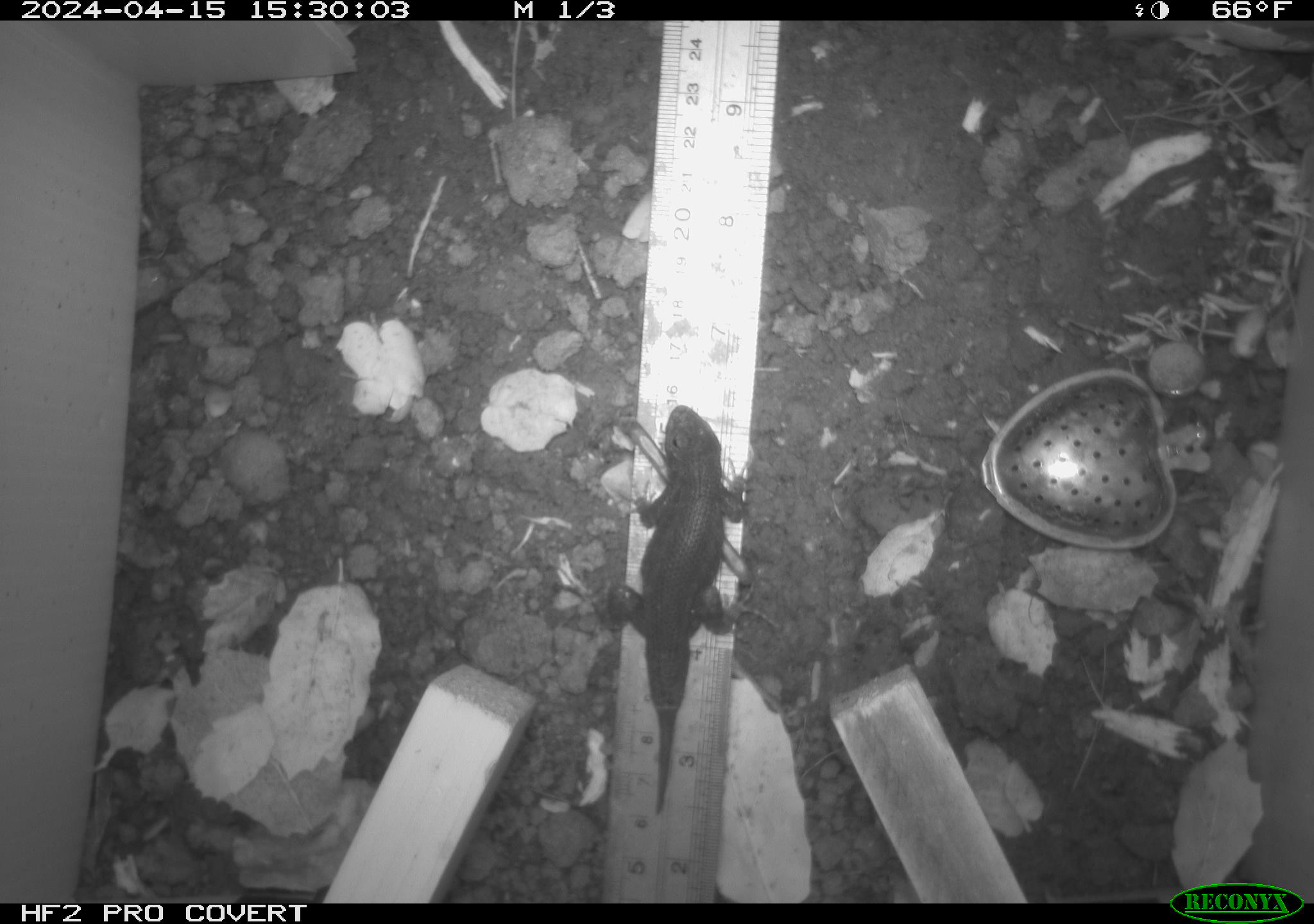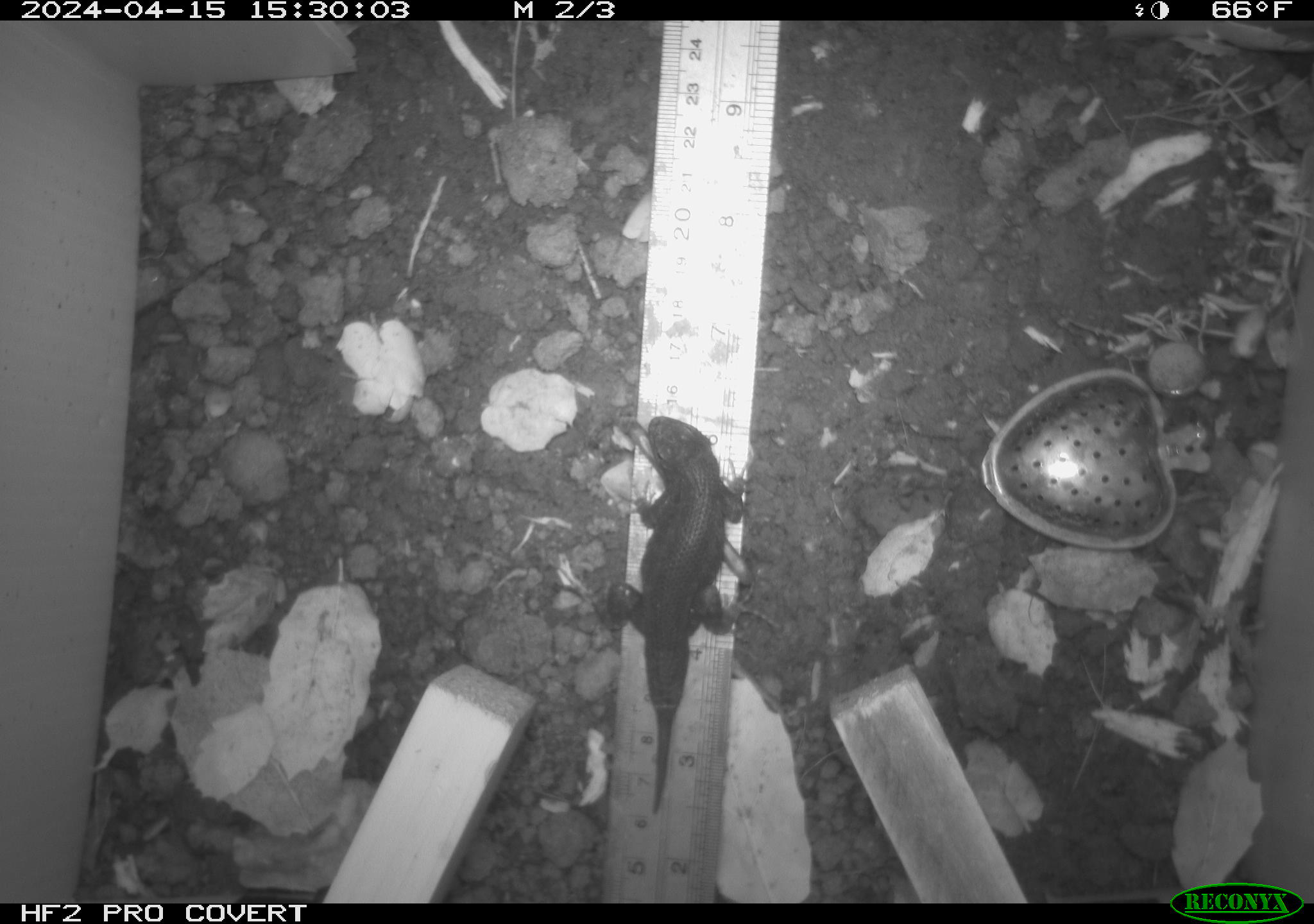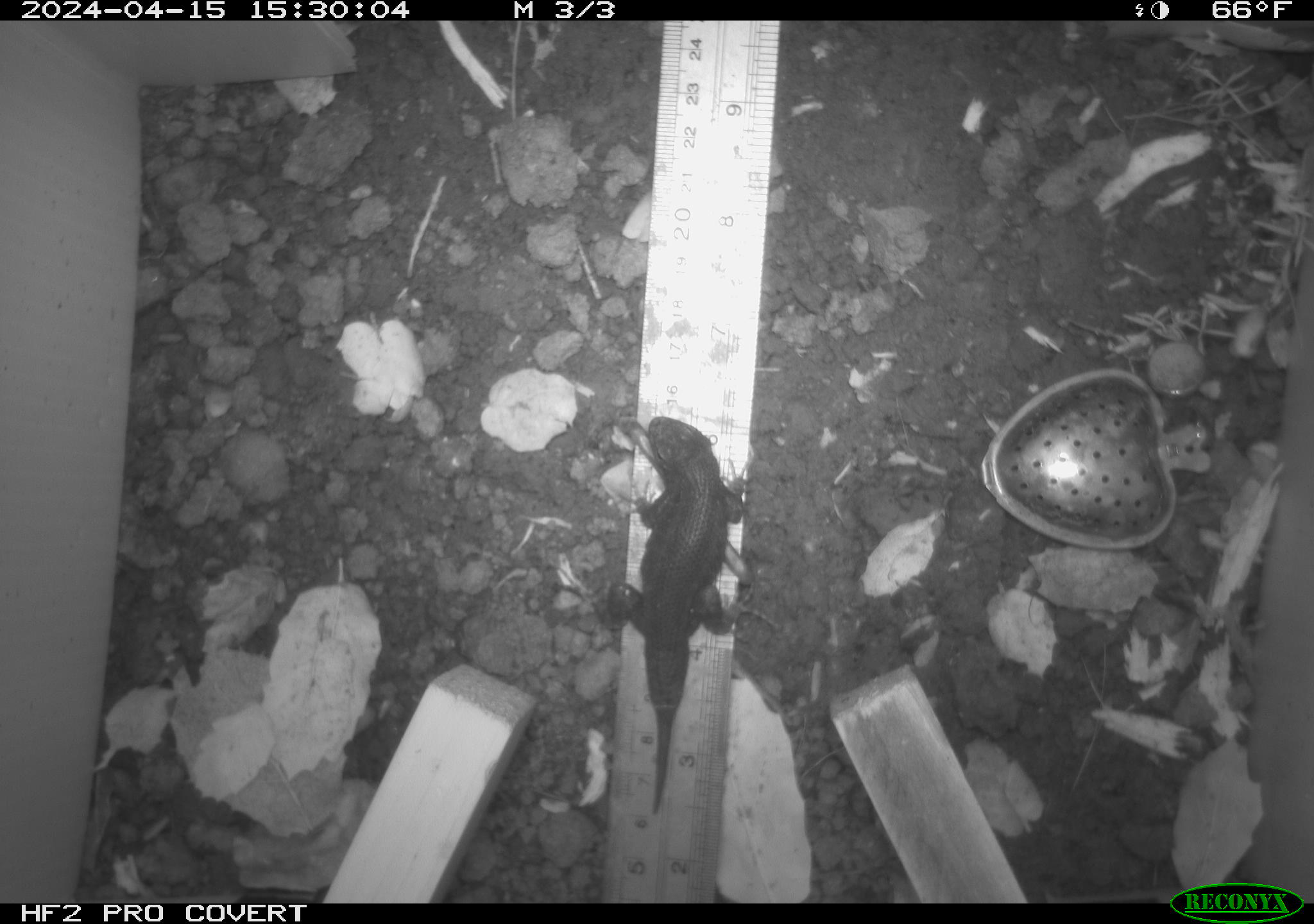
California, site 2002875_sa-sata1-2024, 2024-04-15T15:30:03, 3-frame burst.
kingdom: Animalia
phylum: Chordata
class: Reptilia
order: Squamata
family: Phrynosomatidae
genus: Sceloporus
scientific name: Sceloporus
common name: spiny lizards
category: sceloporus species